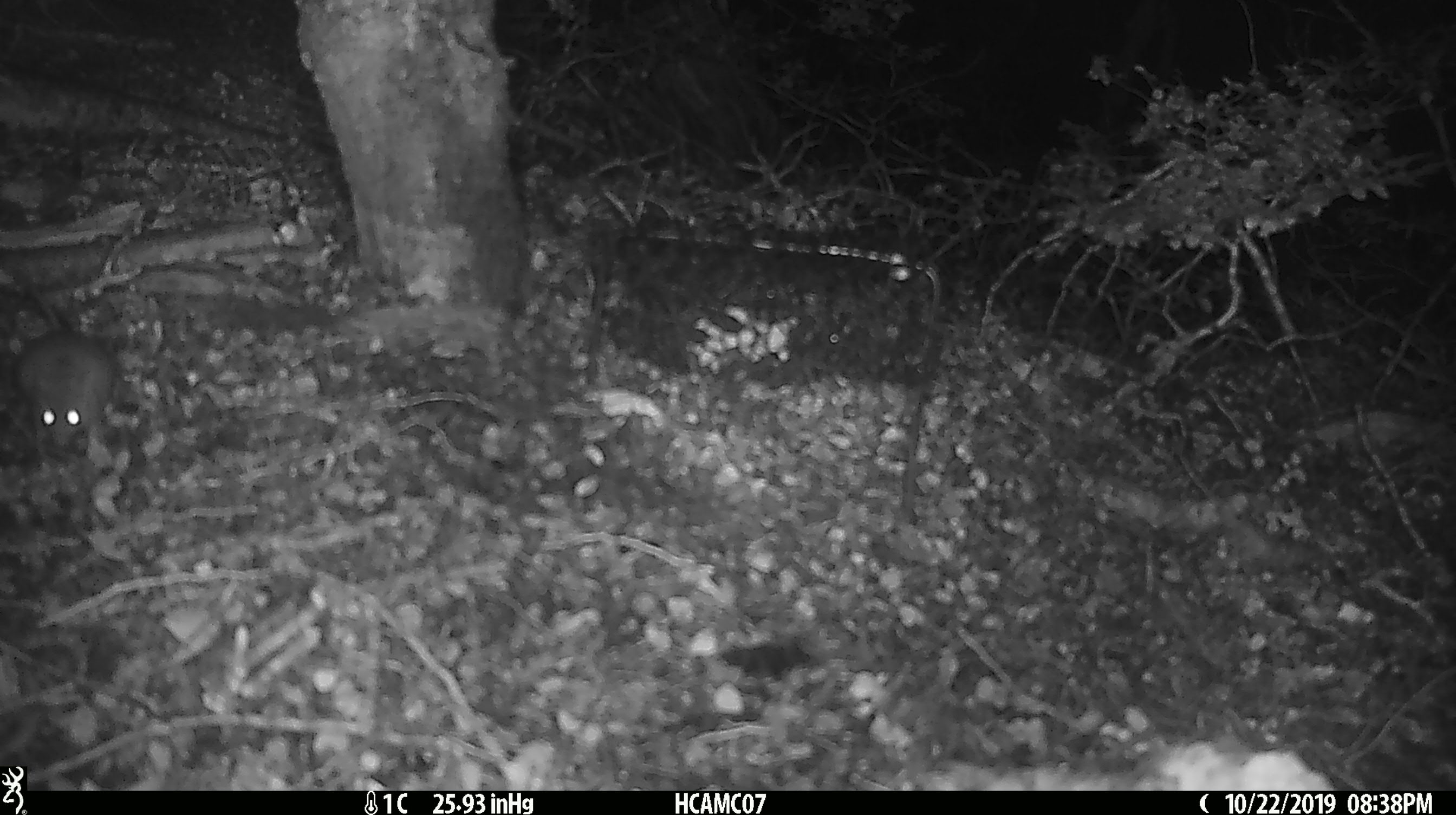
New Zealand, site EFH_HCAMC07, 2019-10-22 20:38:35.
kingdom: Animalia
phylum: Chordata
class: Mammalia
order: Rodentia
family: Muridae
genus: Mus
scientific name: Mus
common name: mouse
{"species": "mouse (Mus)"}